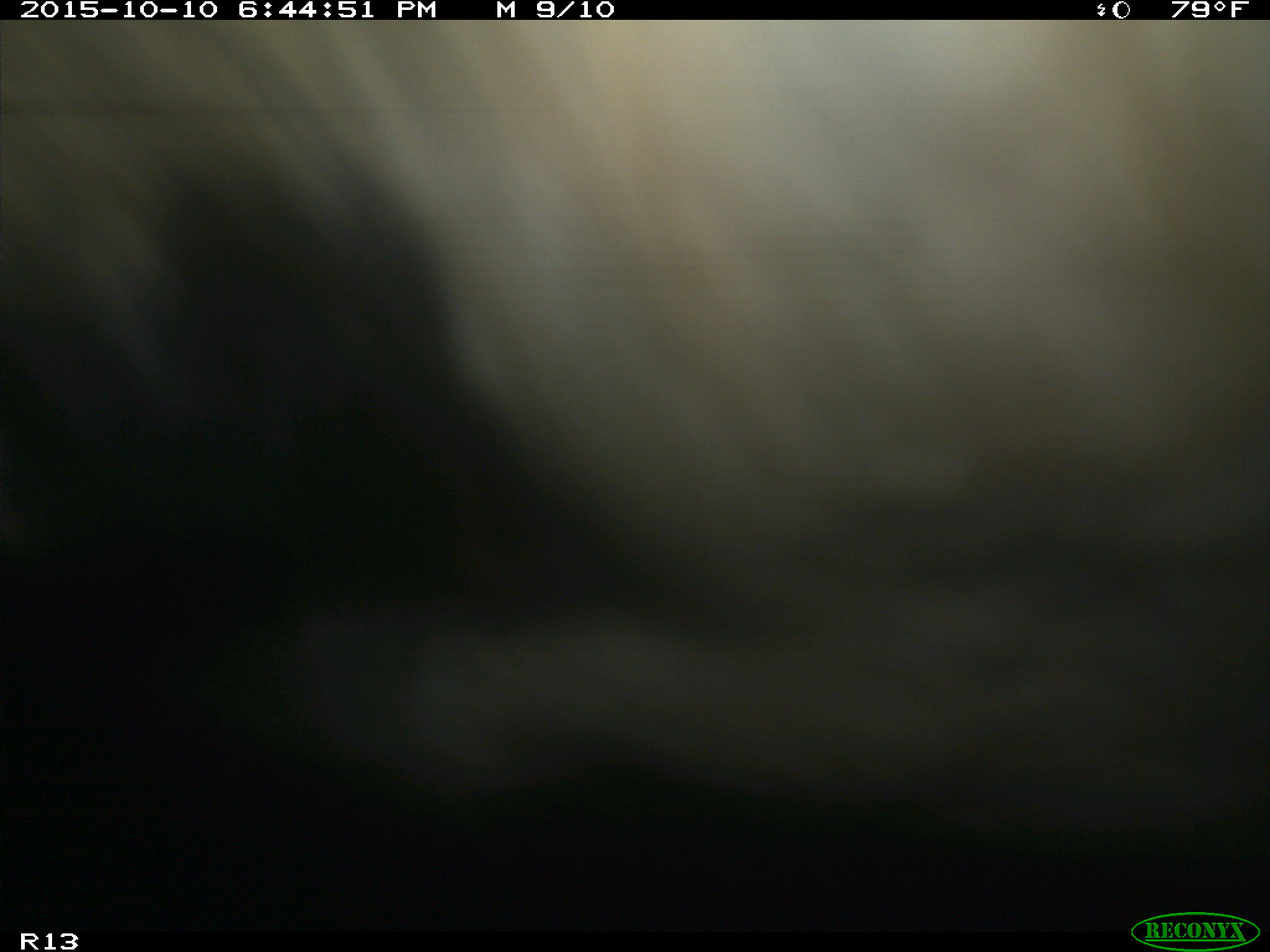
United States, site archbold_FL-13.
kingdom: Animalia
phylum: Chordata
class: Mammalia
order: Artiodactyla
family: Bovidae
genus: Bos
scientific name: Bos taurus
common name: domestic cow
Bos taurus (domestic cow).